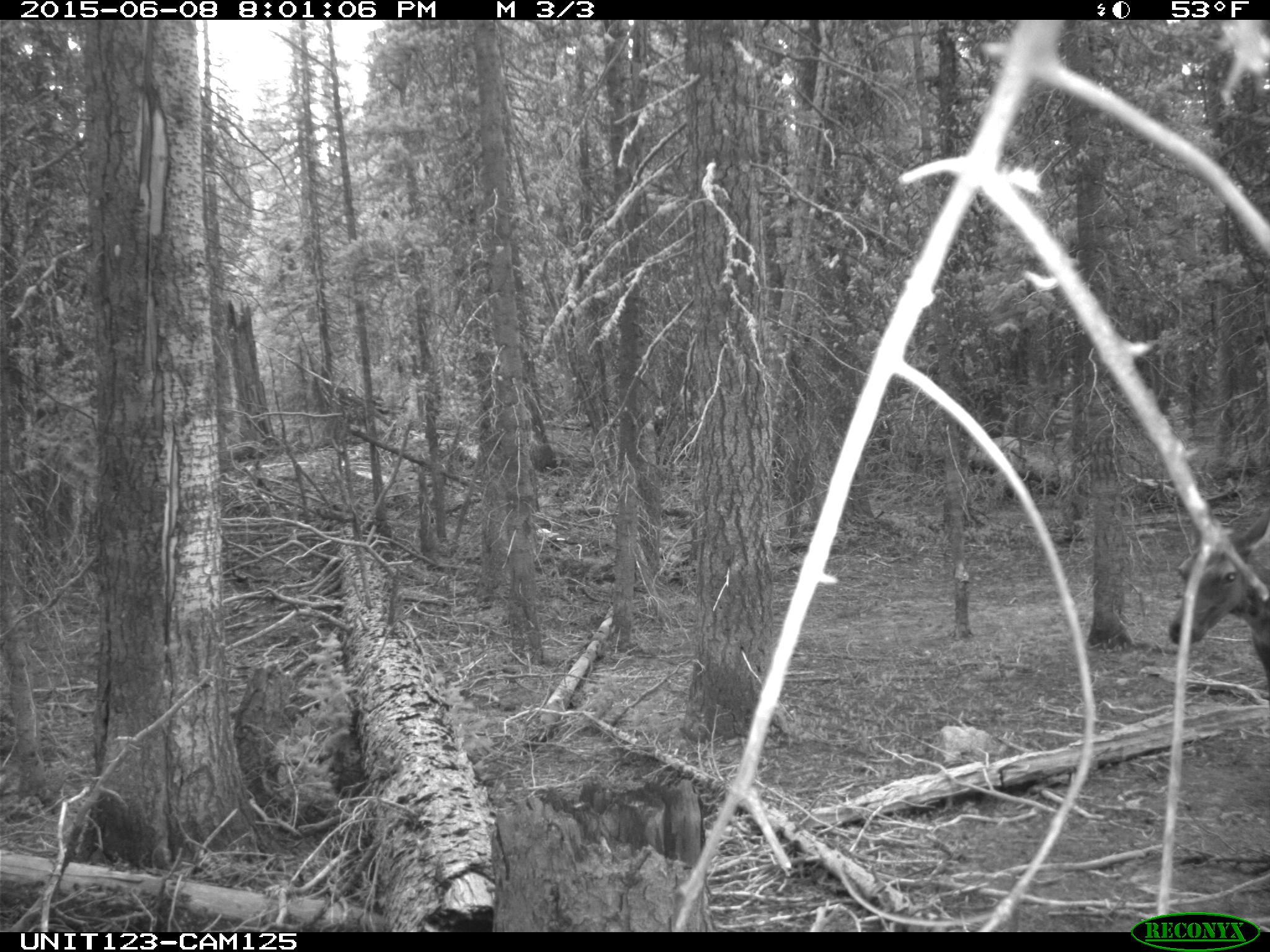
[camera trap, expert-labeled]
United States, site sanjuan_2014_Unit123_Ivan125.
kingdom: Animalia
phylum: Chordata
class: Mammalia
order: Artiodactyla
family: Cervidae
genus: Cervus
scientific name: Cervus elaphus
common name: red deer